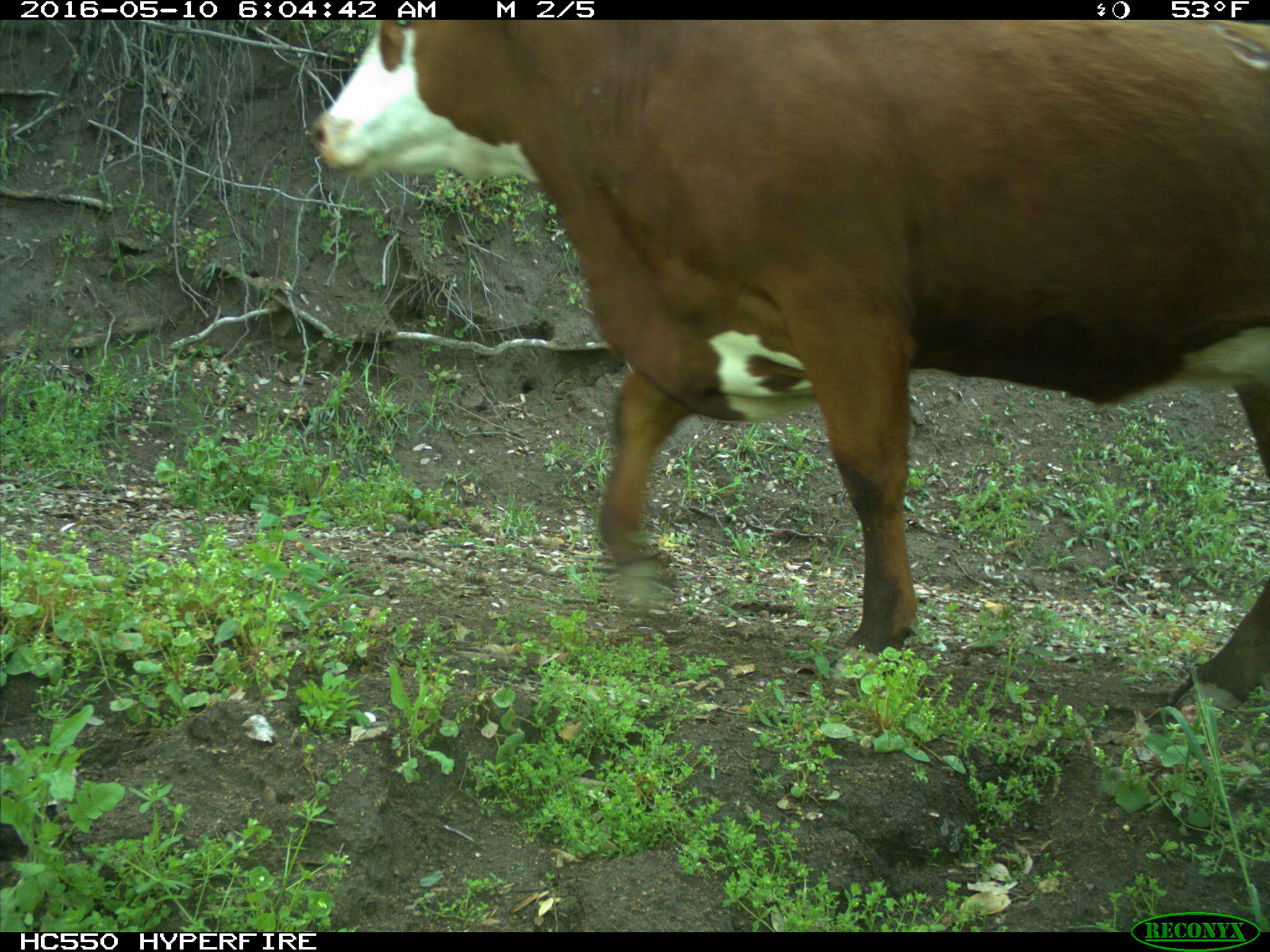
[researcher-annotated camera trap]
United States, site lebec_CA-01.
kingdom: Animalia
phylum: Chordata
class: Mammalia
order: Artiodactyla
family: Bovidae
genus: Bos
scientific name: Bos taurus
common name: domestic cow